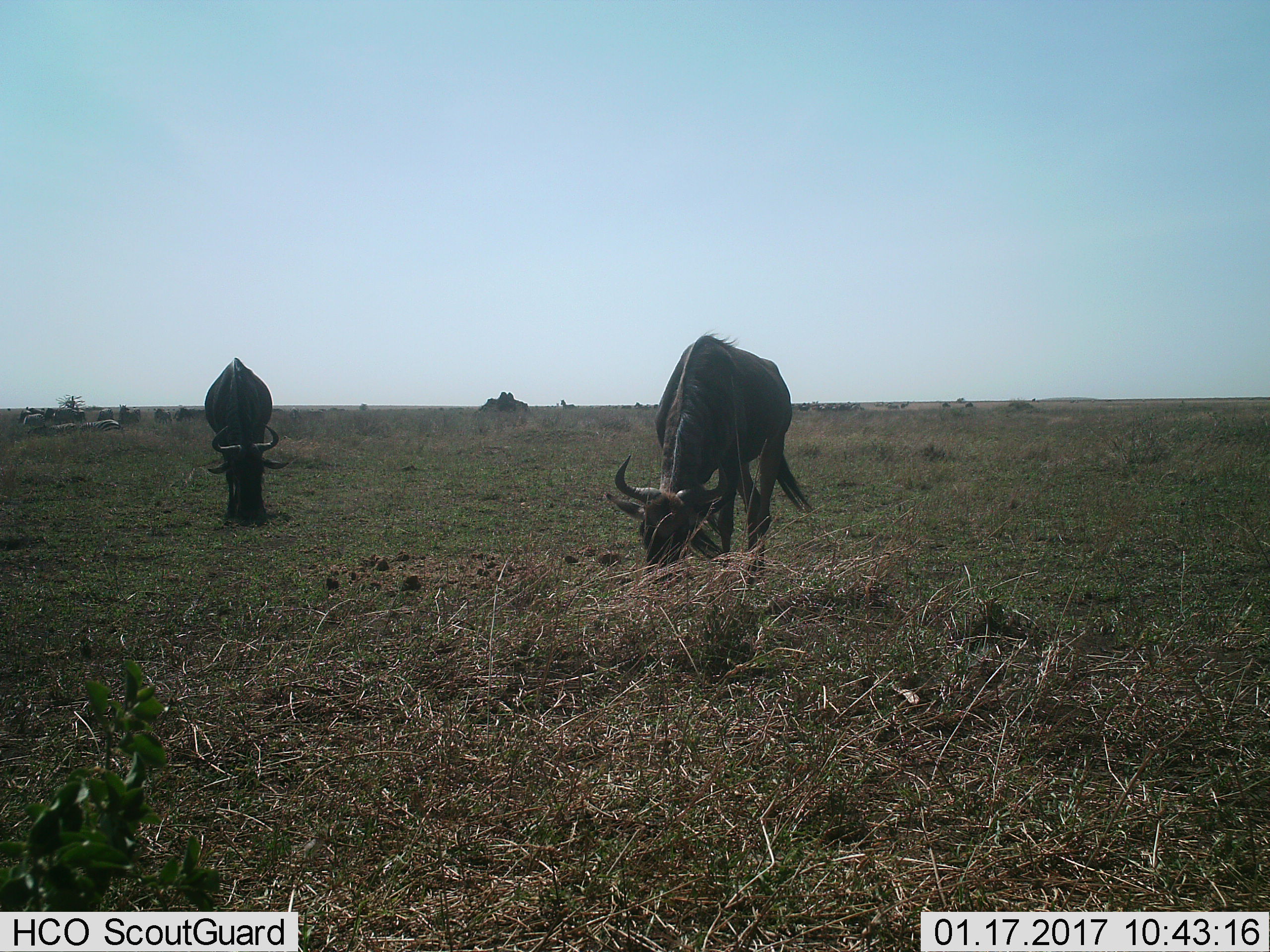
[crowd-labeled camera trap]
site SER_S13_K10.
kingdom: Animalia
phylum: Chordata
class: Mammalia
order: Artiodactyla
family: Bovidae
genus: Connochaetes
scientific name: Connochaetes taurinus taurinus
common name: blue wildebeest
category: wildebeestblue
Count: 10.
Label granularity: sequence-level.